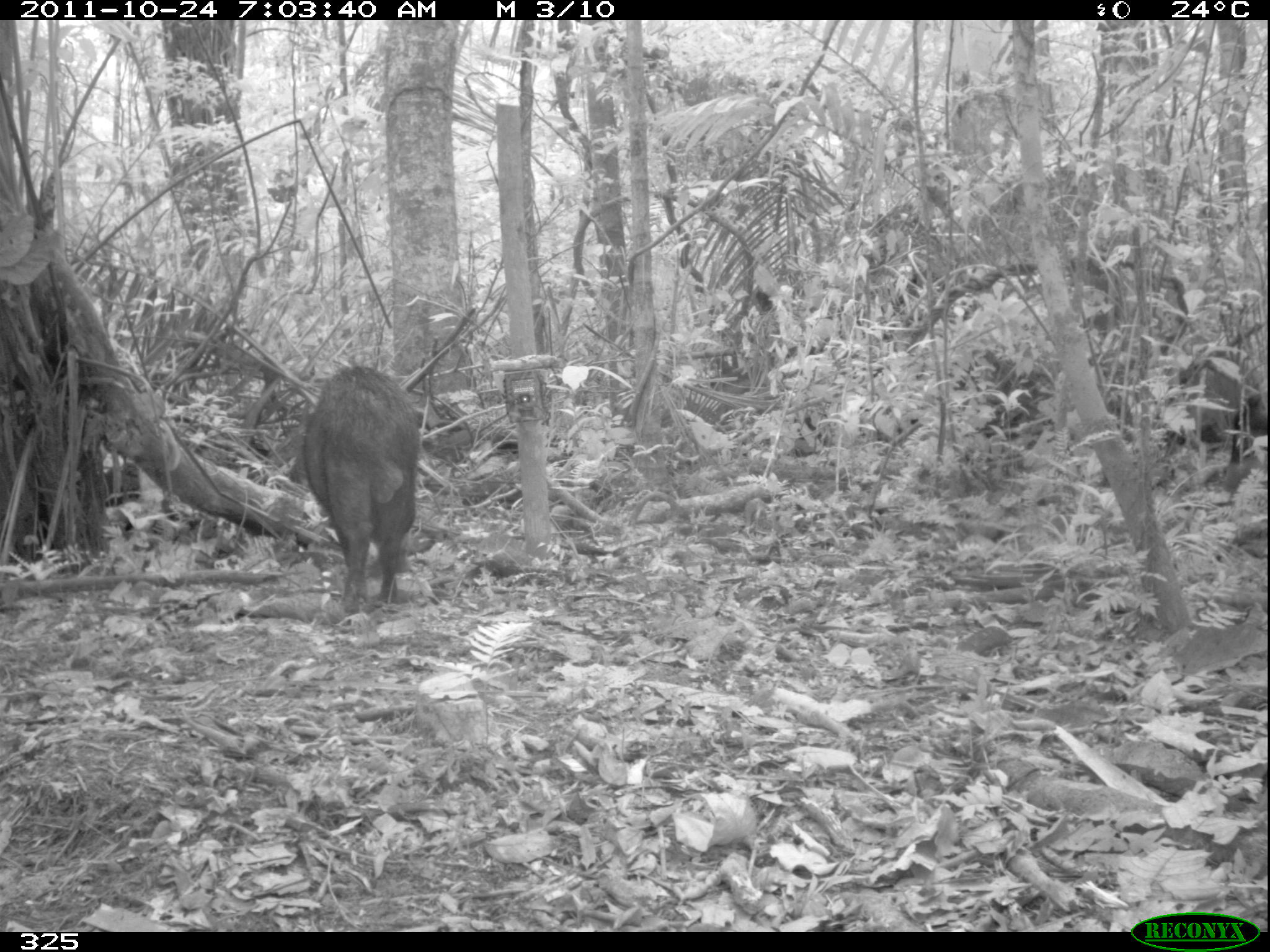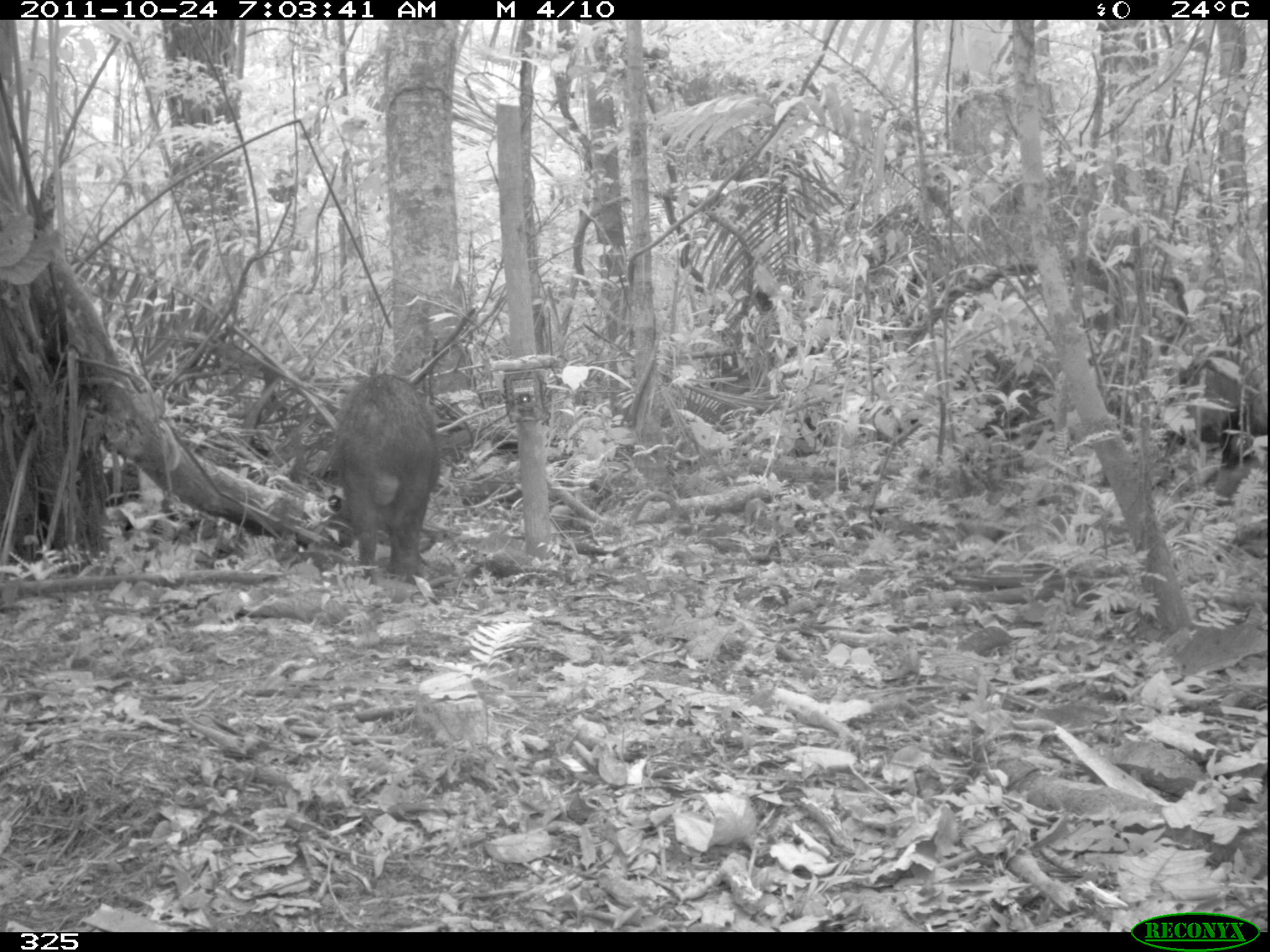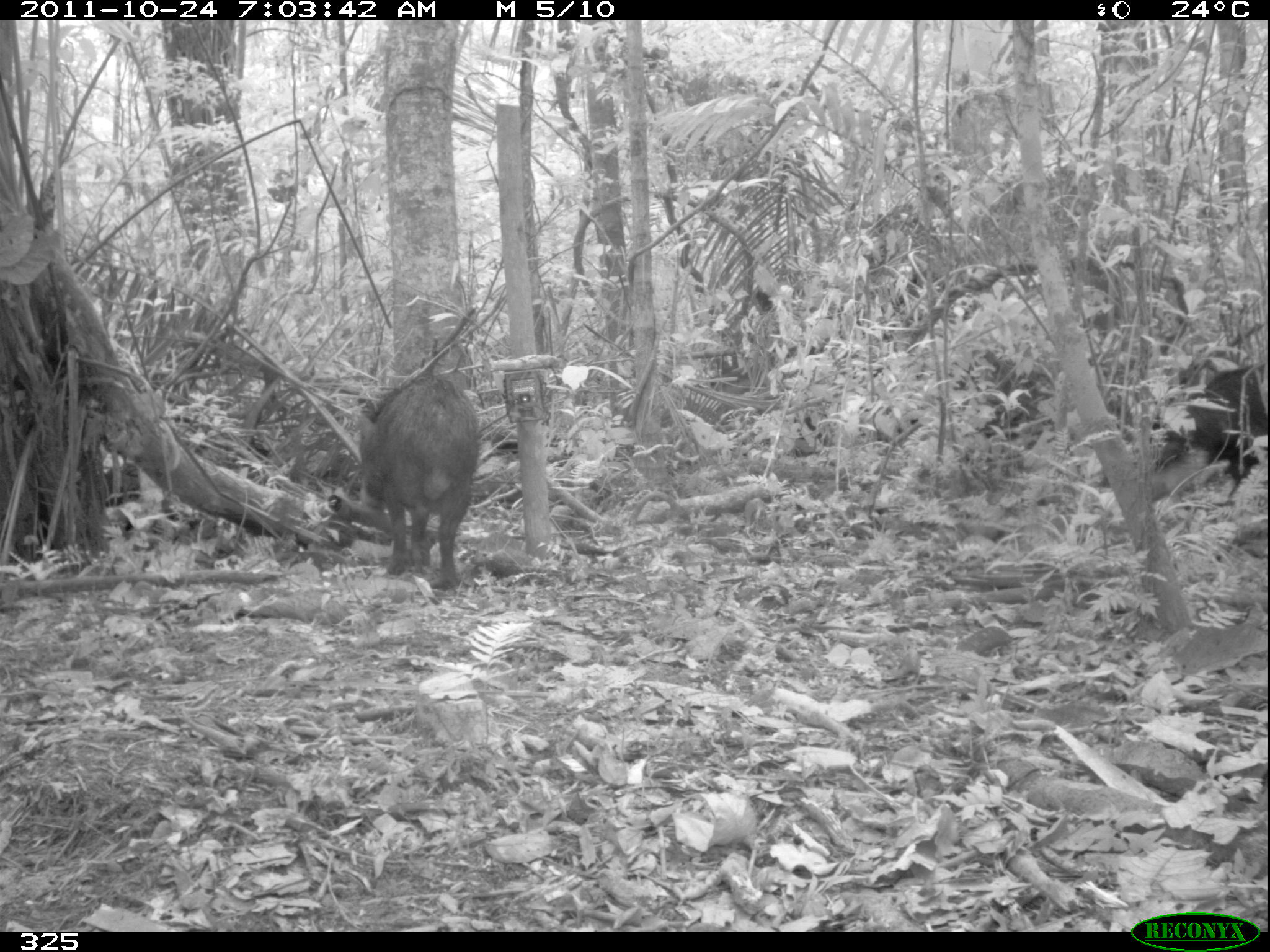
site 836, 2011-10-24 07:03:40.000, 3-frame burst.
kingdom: Animalia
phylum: Chordata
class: Mammalia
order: Artiodactyla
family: Tayassuidae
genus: Tayassu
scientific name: Tayassu pecari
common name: white-lipped peccary